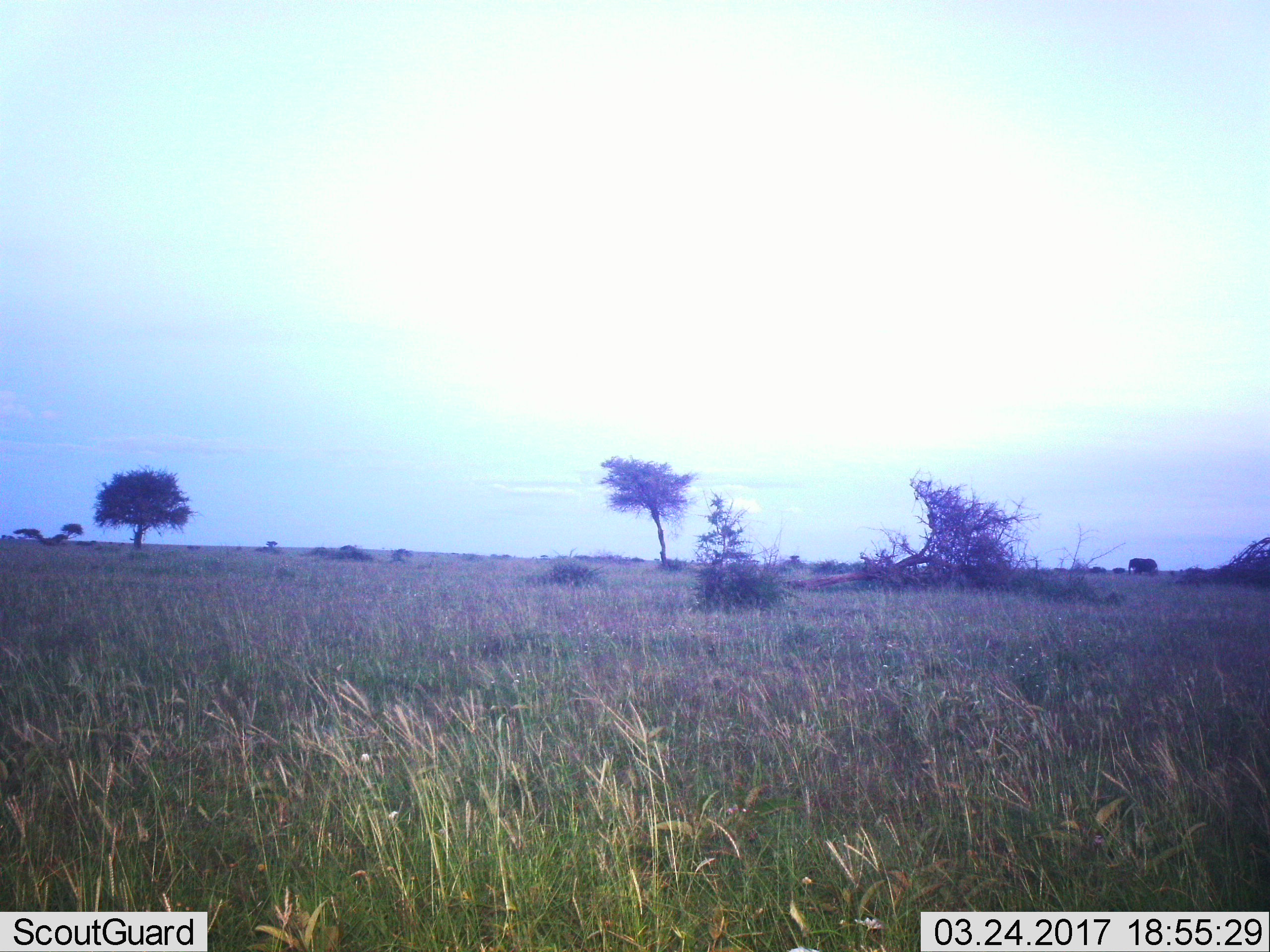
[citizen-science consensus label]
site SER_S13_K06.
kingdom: Animalia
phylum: Chordata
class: Mammalia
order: Proboscidea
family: Elephantidae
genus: Loxodonta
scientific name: Loxodonta africana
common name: african bush elephant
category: elephant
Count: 1.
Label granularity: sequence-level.